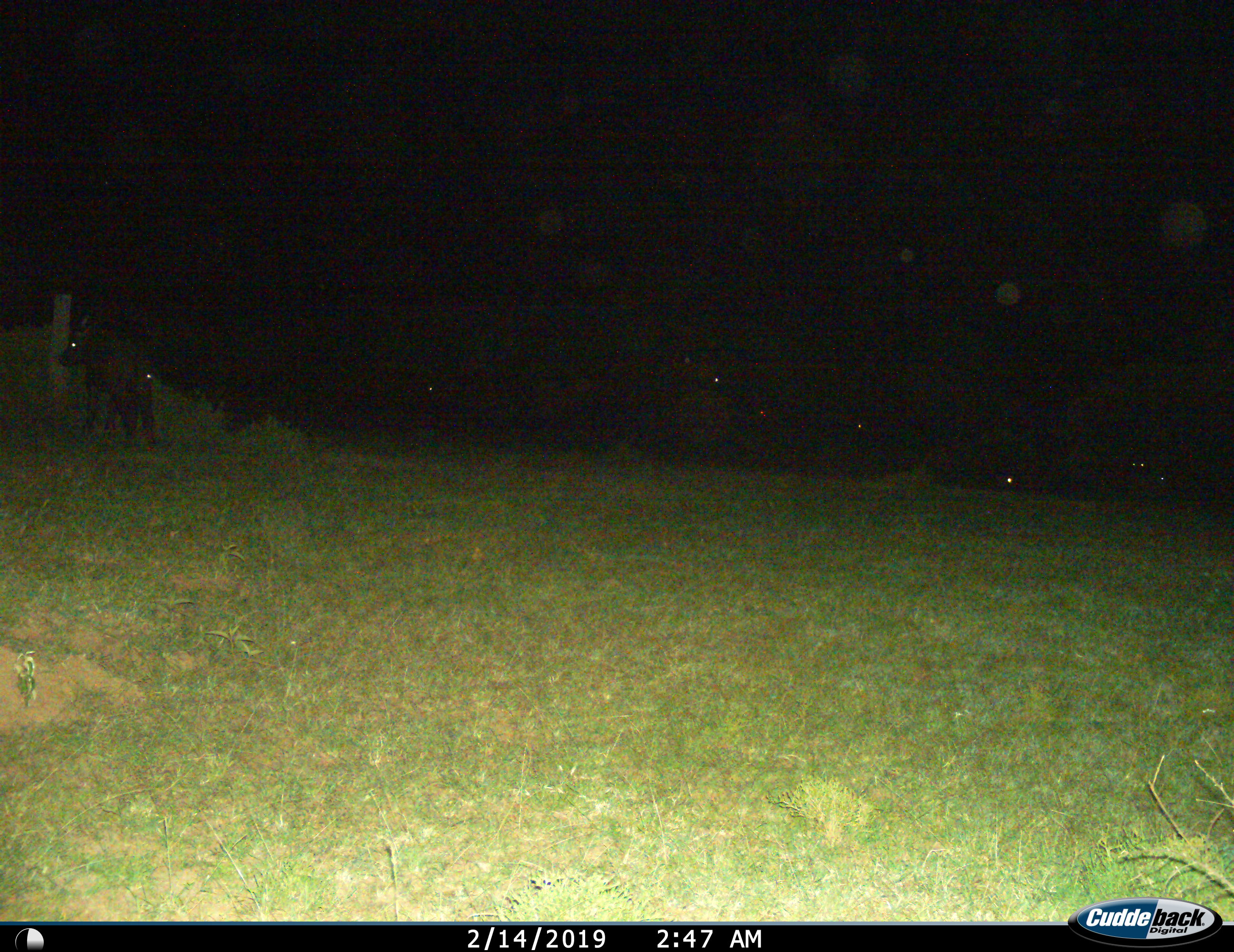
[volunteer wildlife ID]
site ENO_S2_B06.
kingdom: Animalia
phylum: Chordata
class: Mammalia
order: Artiodactyla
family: Bovidae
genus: Syncerus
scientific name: Syncerus caffer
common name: african buffalo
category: buffalo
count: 1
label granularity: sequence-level